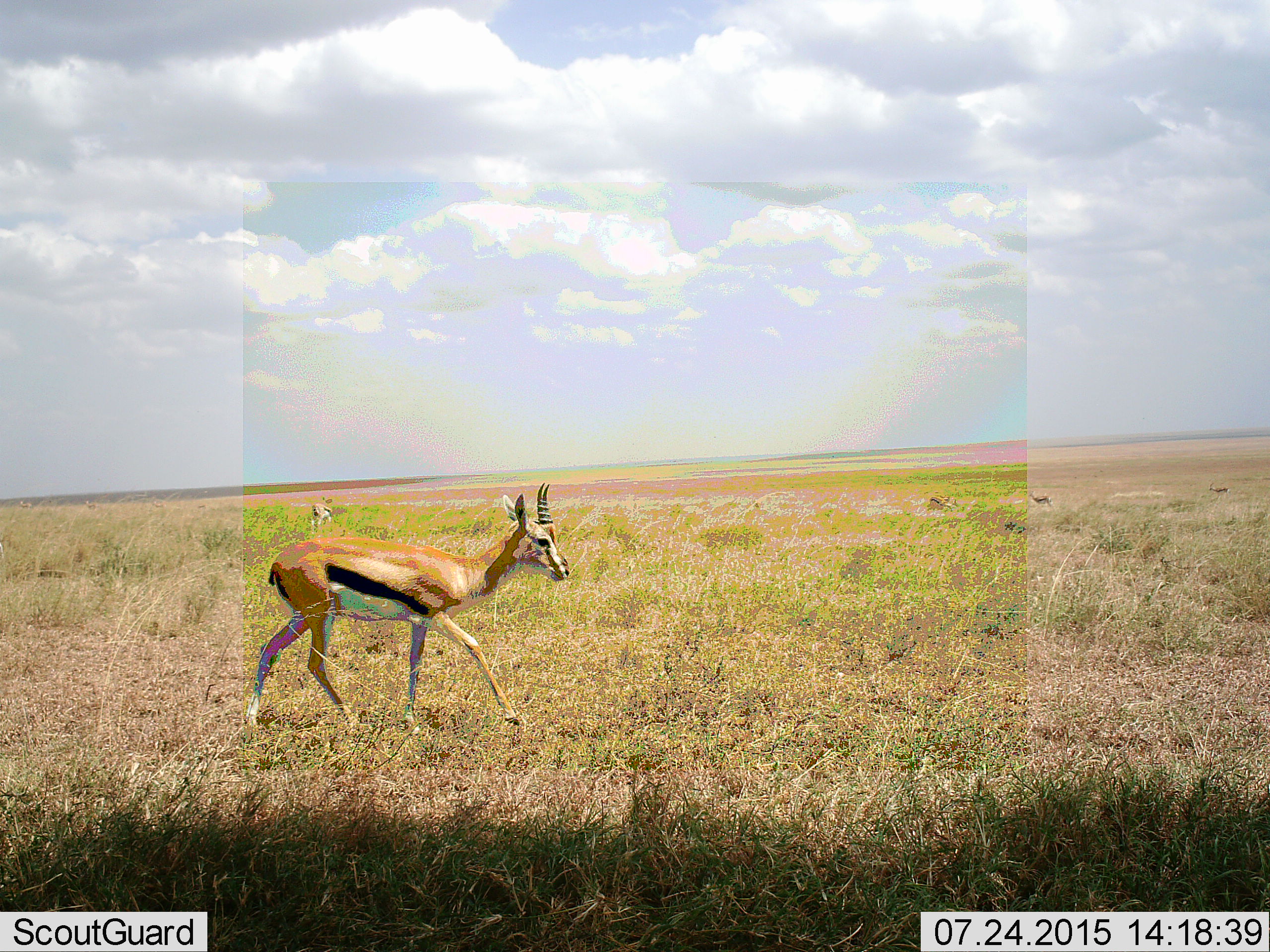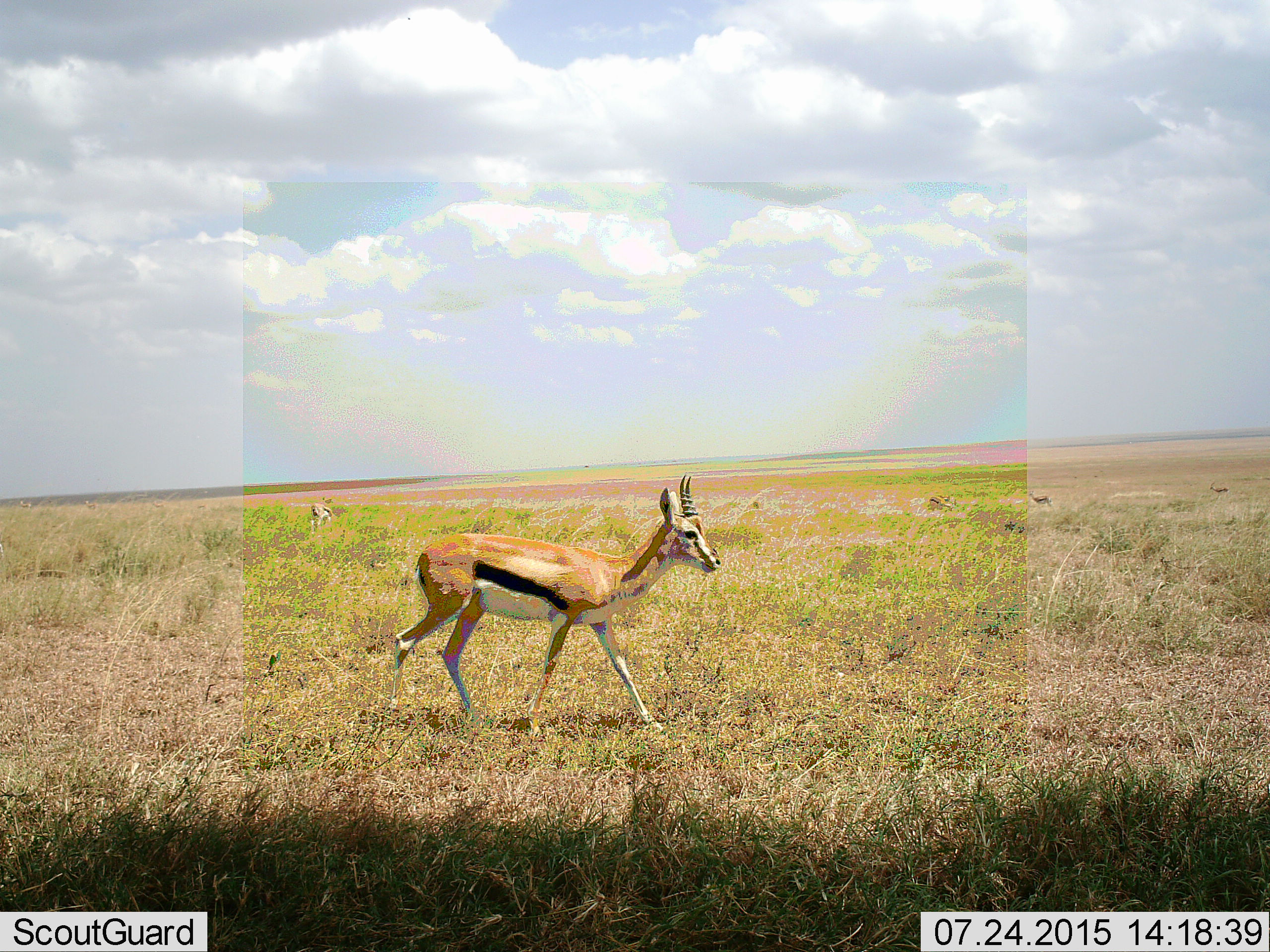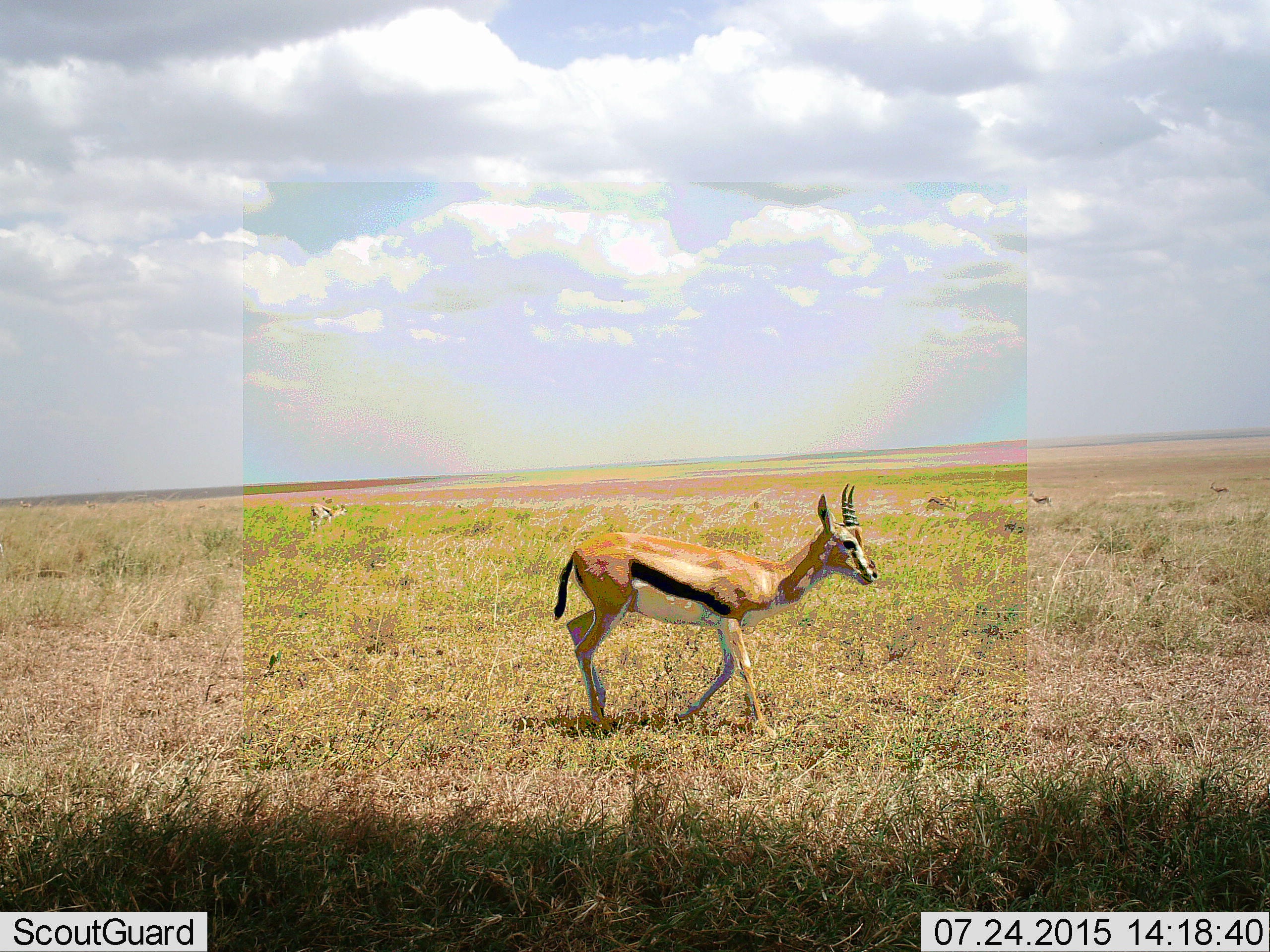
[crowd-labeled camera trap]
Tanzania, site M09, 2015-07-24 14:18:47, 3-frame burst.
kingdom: Animalia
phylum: Chordata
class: Mammalia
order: Artiodactyla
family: Bovidae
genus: Eudorcas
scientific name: Eudorcas thomsonii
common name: thomson's gazelle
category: gazellethomsons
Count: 5.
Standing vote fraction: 33%.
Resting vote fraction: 0%.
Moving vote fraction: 100%.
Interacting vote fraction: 0%.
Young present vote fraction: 11%.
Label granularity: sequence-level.